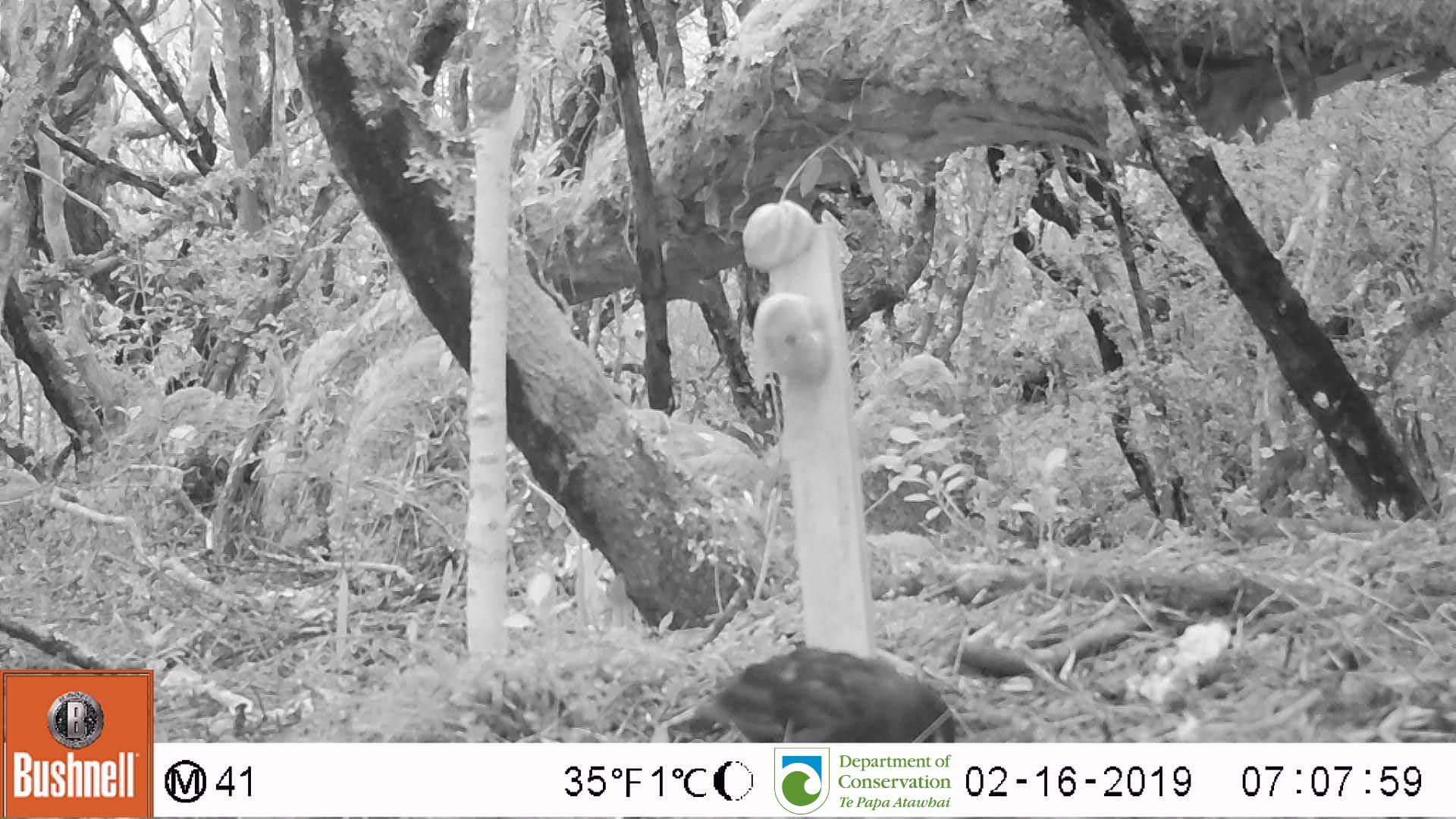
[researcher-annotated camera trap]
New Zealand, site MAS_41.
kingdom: Animalia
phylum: Chordata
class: Aves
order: Passeriformes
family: Turdidae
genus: Turdus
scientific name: Turdus merula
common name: eurasian blackbird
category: blackbird